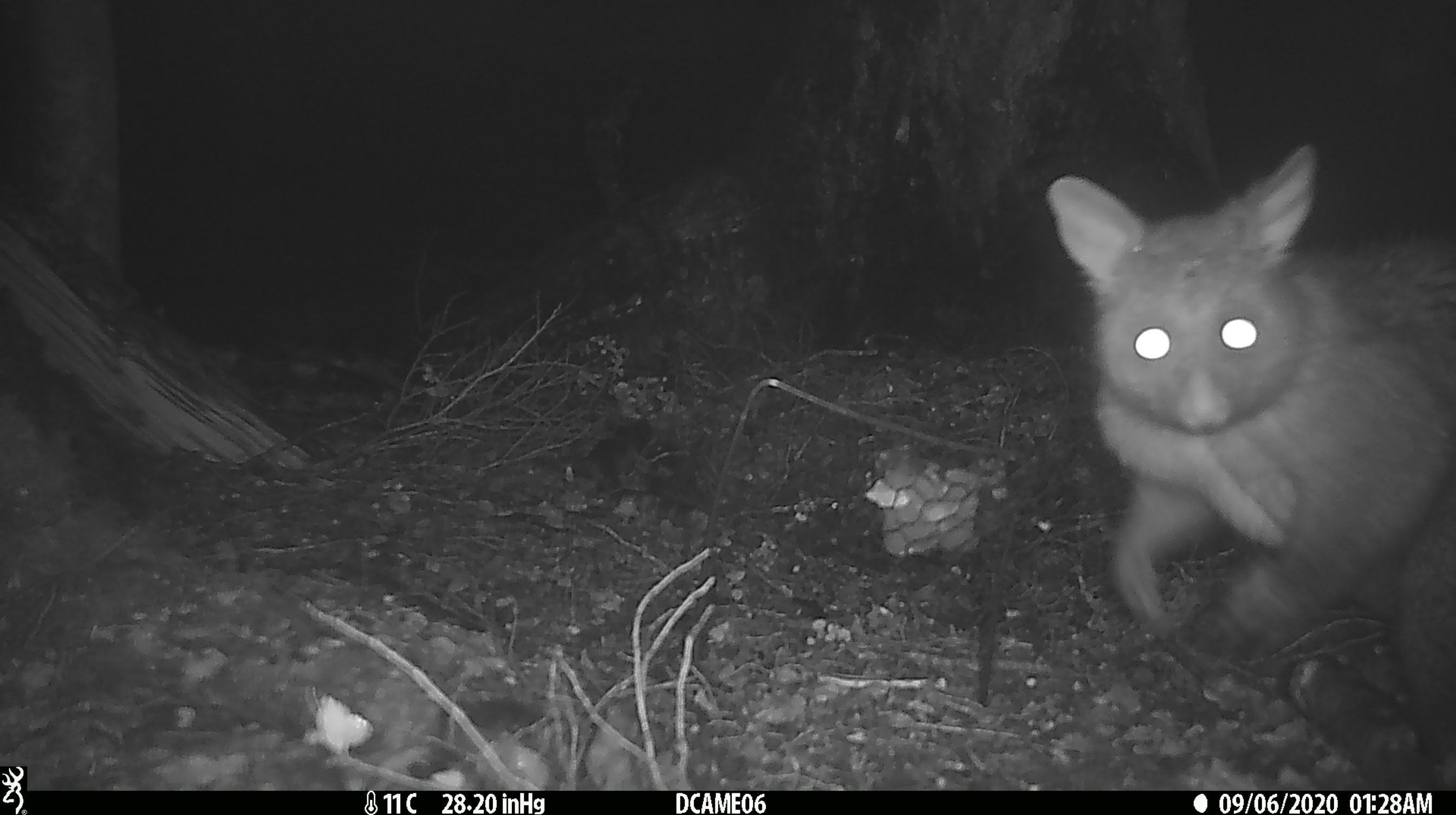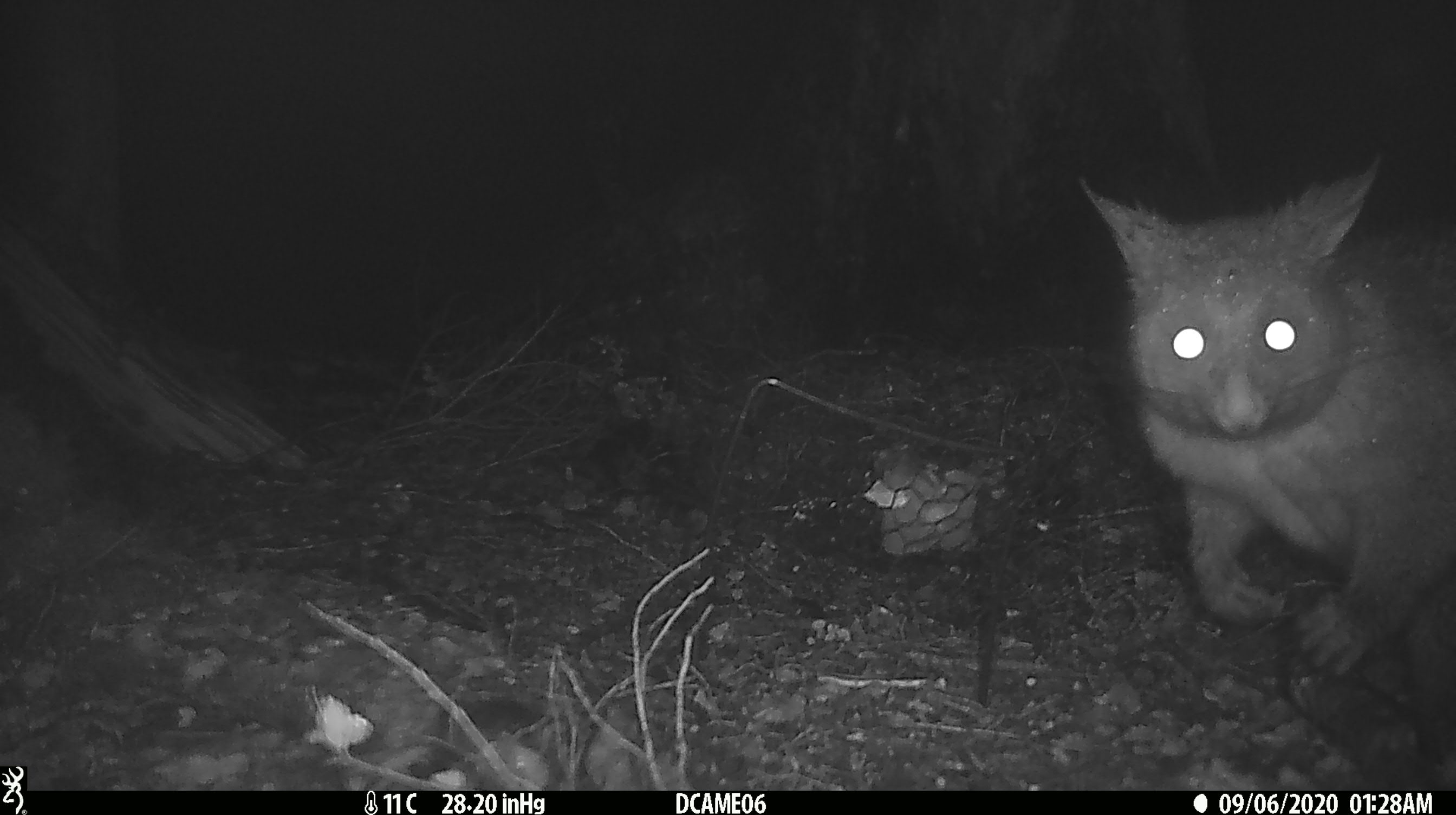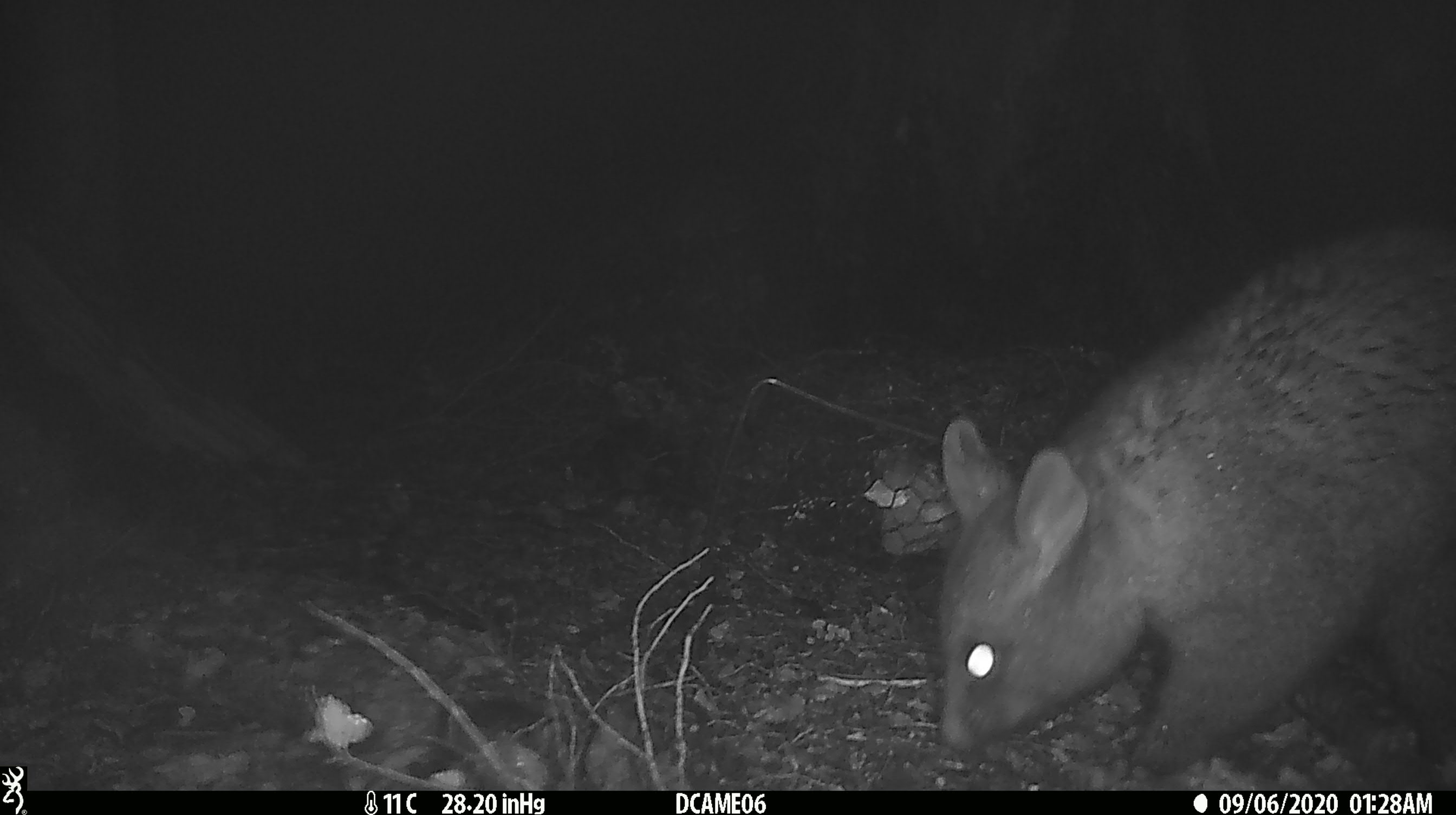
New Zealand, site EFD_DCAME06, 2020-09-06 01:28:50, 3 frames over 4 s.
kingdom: Animalia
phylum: Chordata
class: Mammalia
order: Diprotodontia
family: Phalangeridae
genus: Trichosurus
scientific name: Trichosurus vulpecula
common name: common brushtail possum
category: possum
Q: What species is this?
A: Possum (common brushtail possum) (Trichosurus vulpecula).